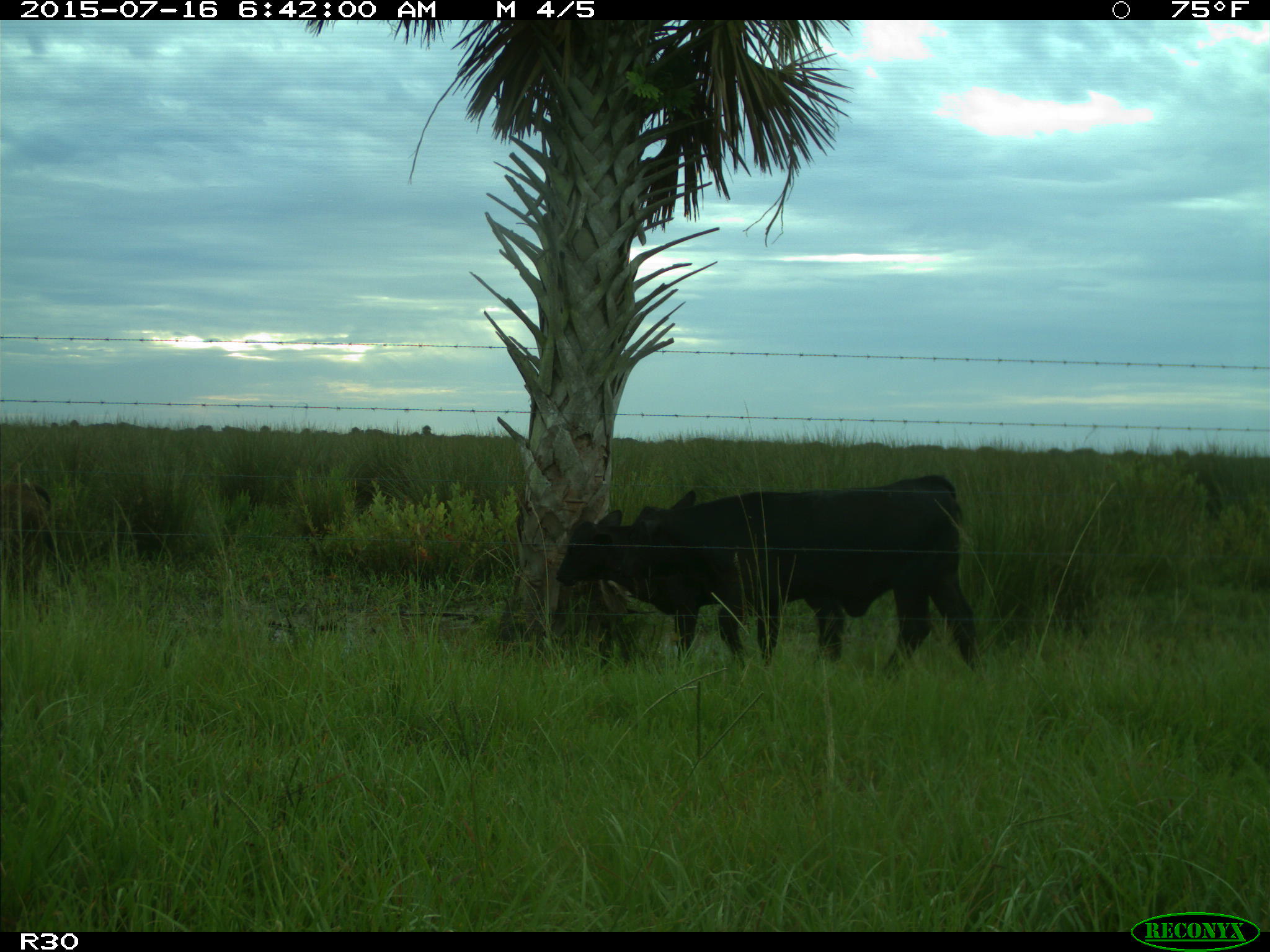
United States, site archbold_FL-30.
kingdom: Animalia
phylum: Chordata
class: Mammalia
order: Artiodactyla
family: Bovidae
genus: Bos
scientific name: Bos taurus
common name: domestic cow